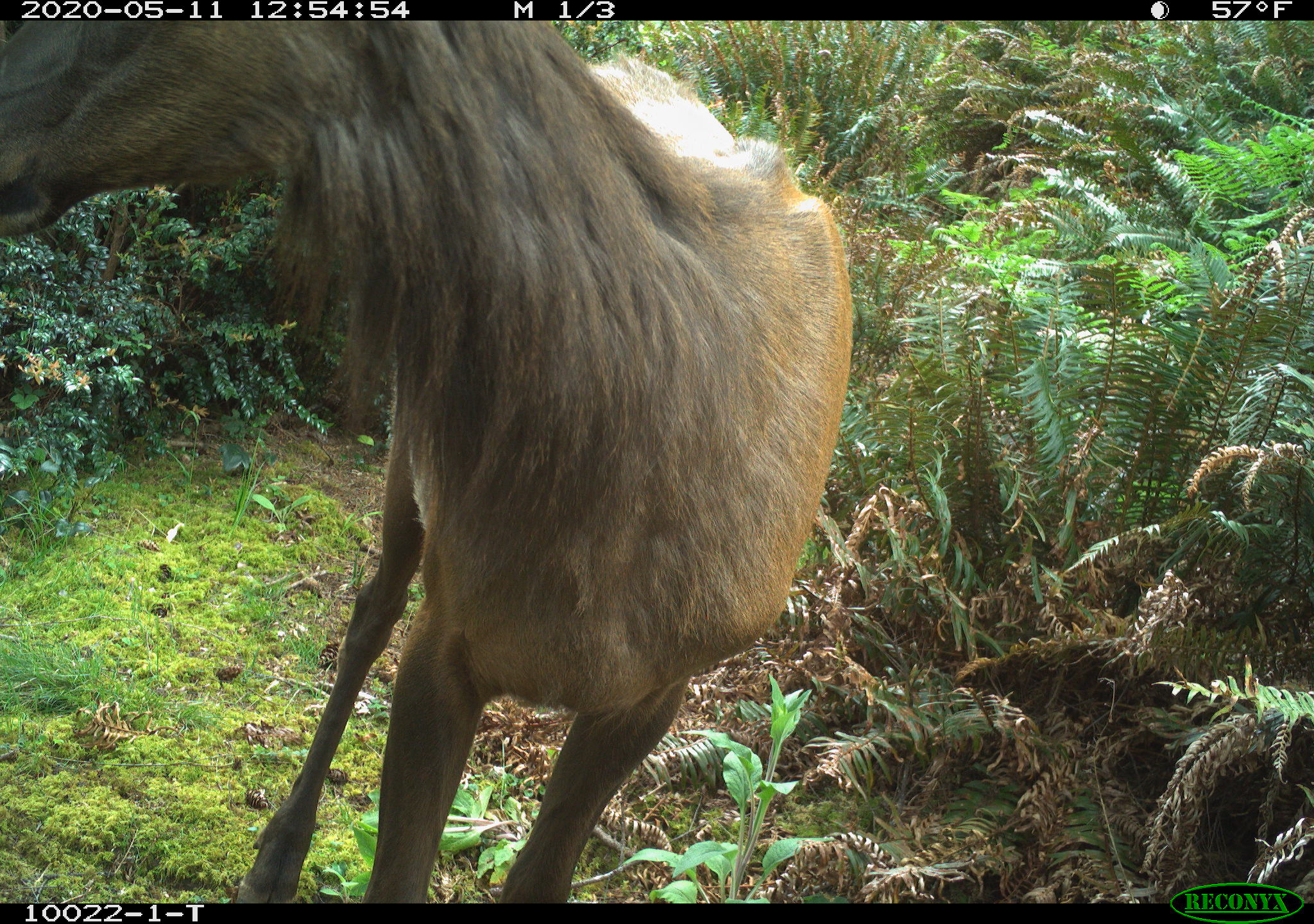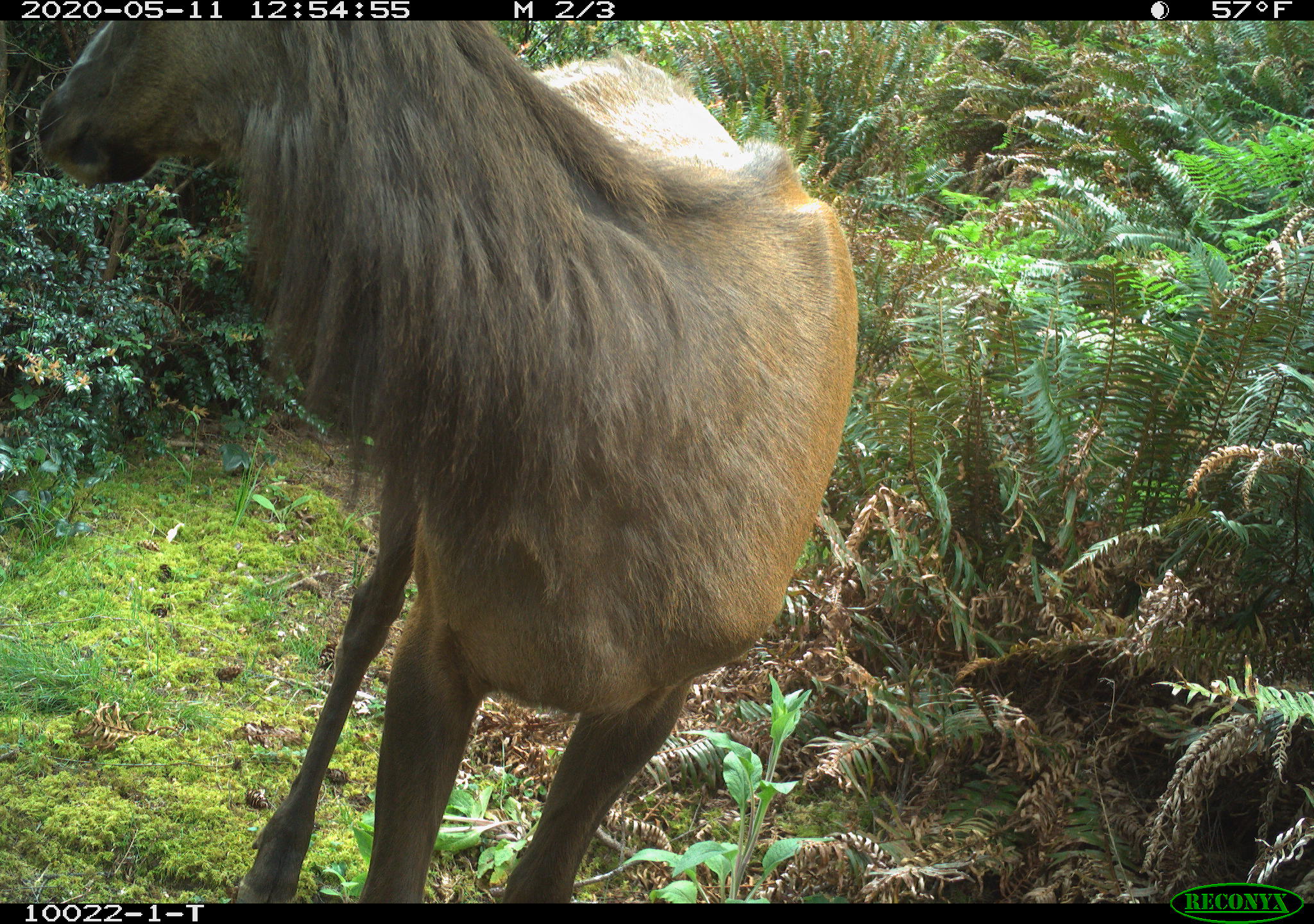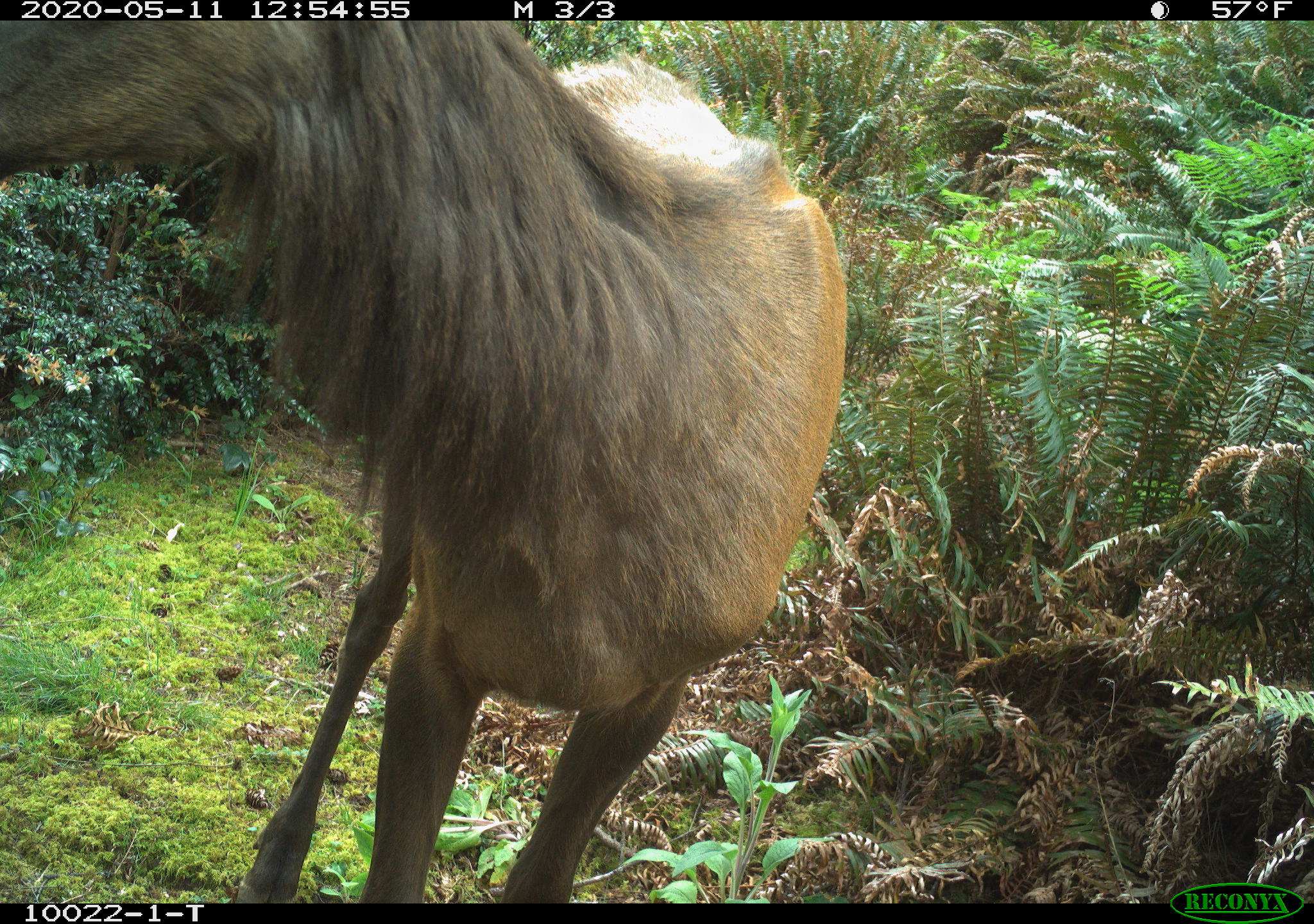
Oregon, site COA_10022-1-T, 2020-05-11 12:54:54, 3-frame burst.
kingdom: Animalia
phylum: Chordata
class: Mammalia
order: Artiodactyla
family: Cervidae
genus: Cervus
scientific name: Cervus canadensis roosevelti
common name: roosevelt elk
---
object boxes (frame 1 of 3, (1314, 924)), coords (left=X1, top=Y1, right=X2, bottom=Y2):
roosevelt elk: (left=5, top=24, right=869, bottom=886)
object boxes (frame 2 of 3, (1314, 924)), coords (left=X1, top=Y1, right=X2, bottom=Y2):
roosevelt elk: (left=27, top=28, right=864, bottom=895)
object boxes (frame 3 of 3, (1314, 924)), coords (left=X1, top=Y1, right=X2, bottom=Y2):
roosevelt elk: (left=5, top=28, right=852, bottom=890)